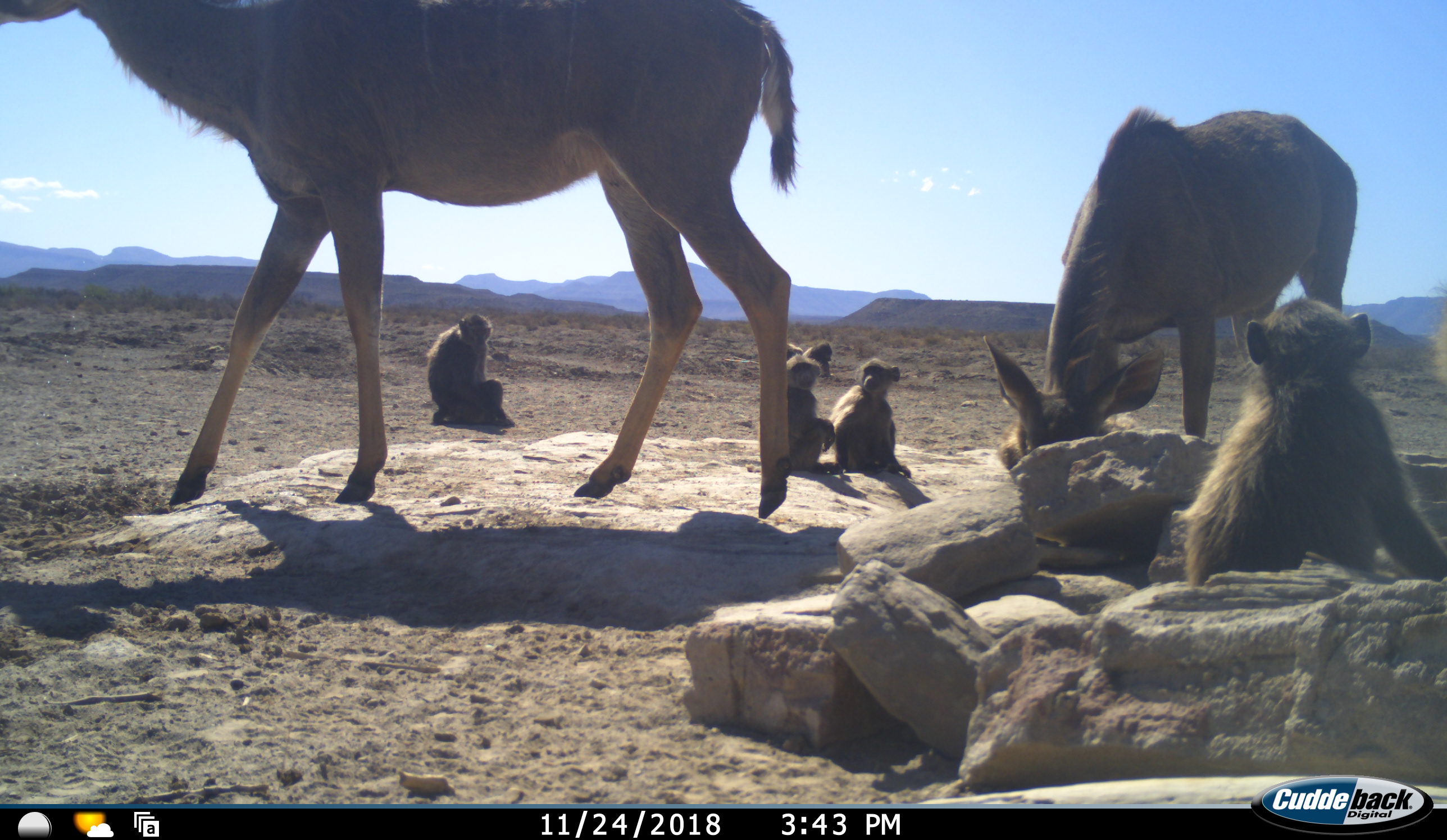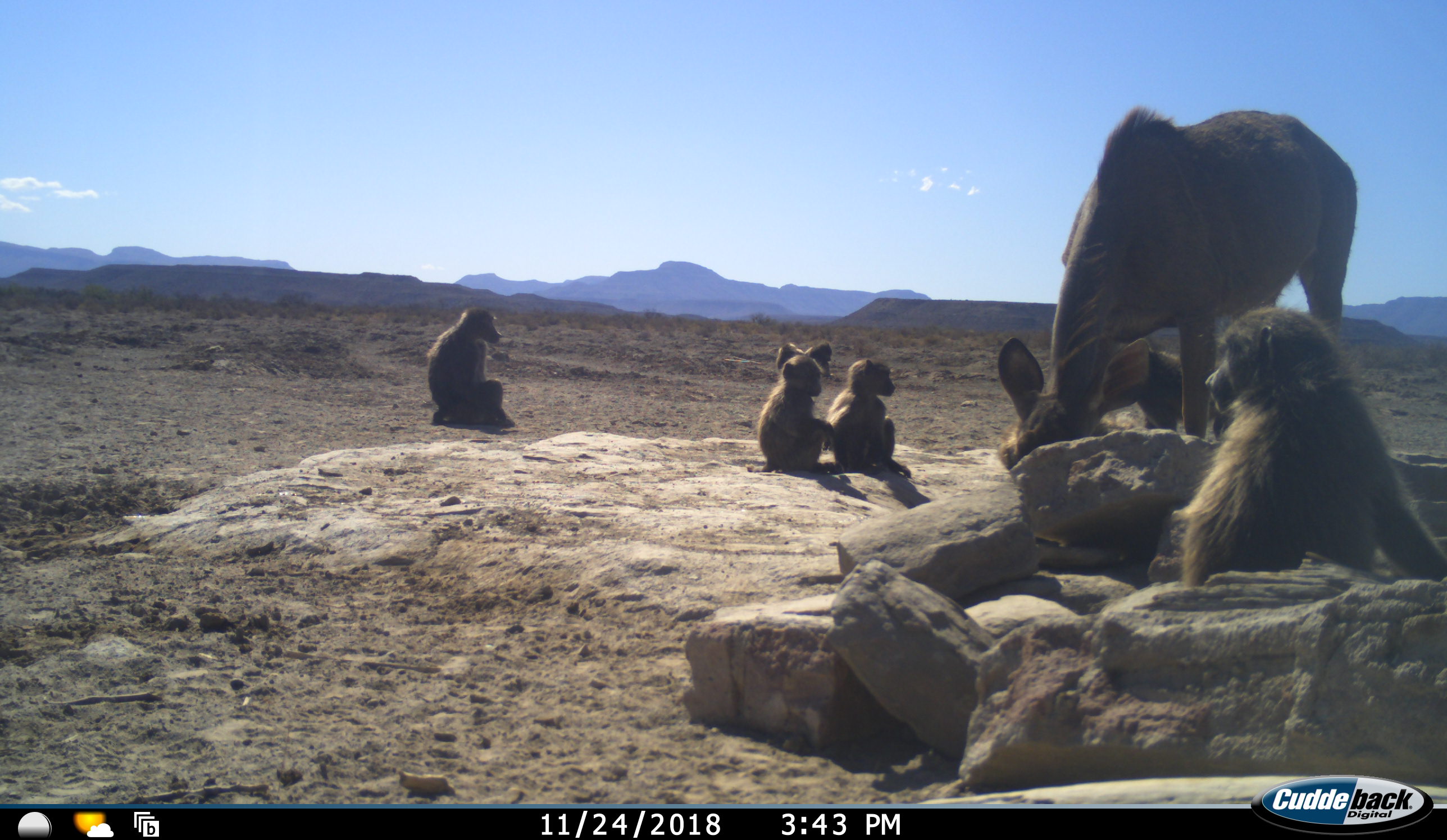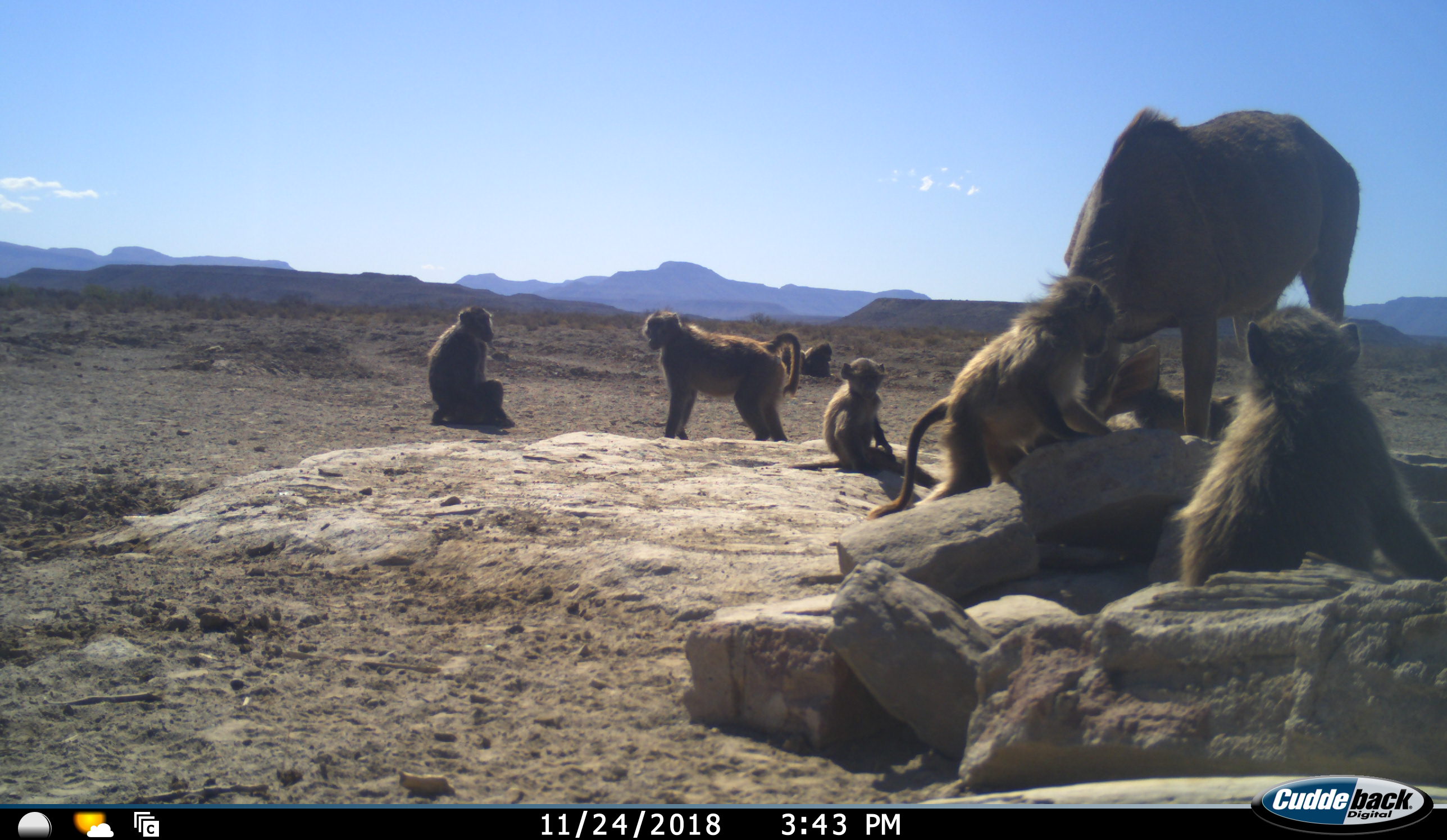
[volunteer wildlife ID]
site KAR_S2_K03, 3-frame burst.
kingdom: Animalia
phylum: Chordata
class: Mammalia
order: Primates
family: Cercopithecidae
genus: Papio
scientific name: Papio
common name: baboon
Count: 7.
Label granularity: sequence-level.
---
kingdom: Animalia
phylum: Chordata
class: Mammalia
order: Artiodactyla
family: Bovidae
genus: Tragelaphus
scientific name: Tragelaphus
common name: kudu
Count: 2.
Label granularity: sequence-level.